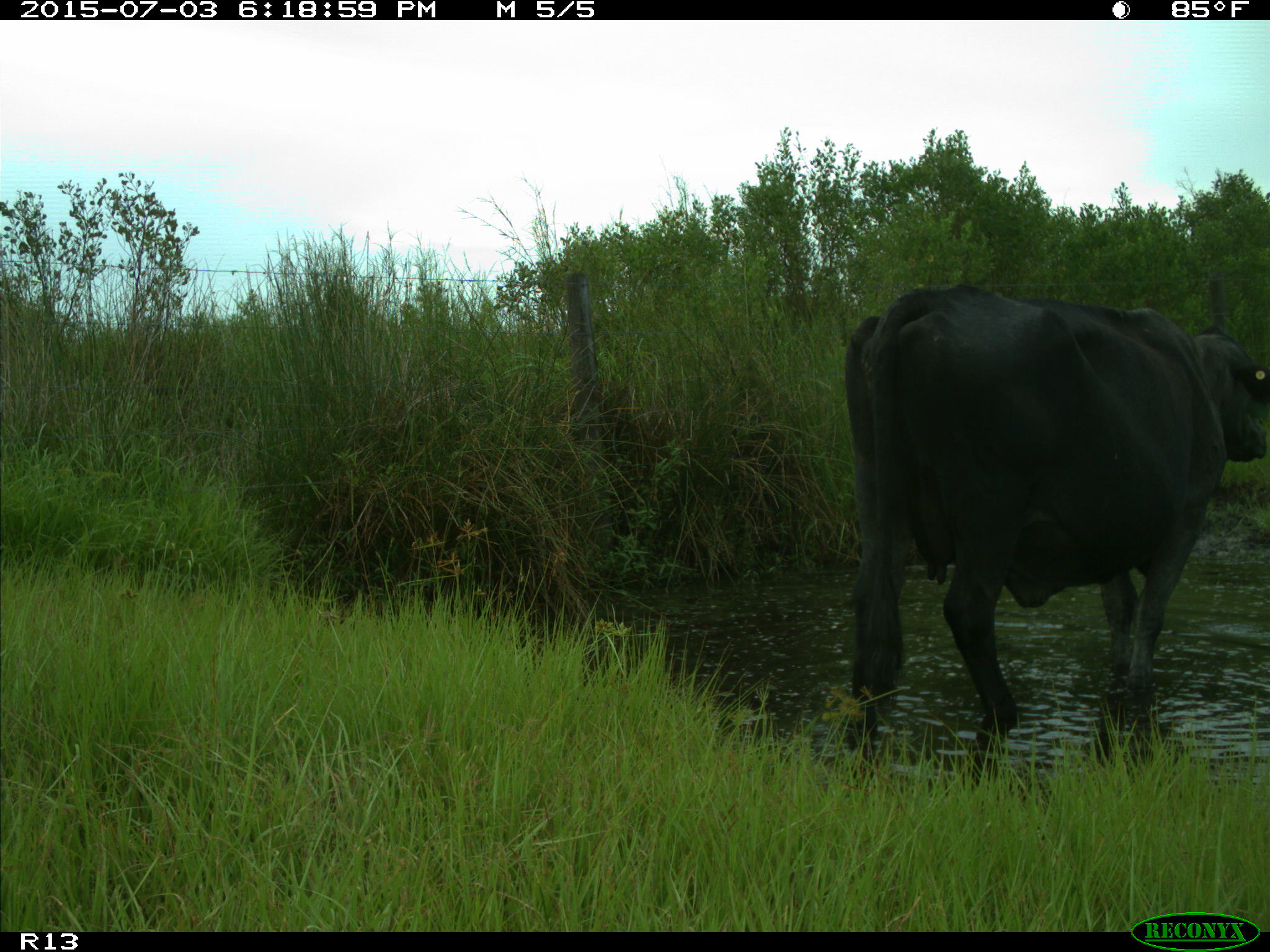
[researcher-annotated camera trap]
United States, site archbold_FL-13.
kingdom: Animalia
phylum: Chordata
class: Mammalia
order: Artiodactyla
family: Bovidae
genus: Bos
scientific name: Bos taurus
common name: domestic cow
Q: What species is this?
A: Bos taurus (domestic cow).